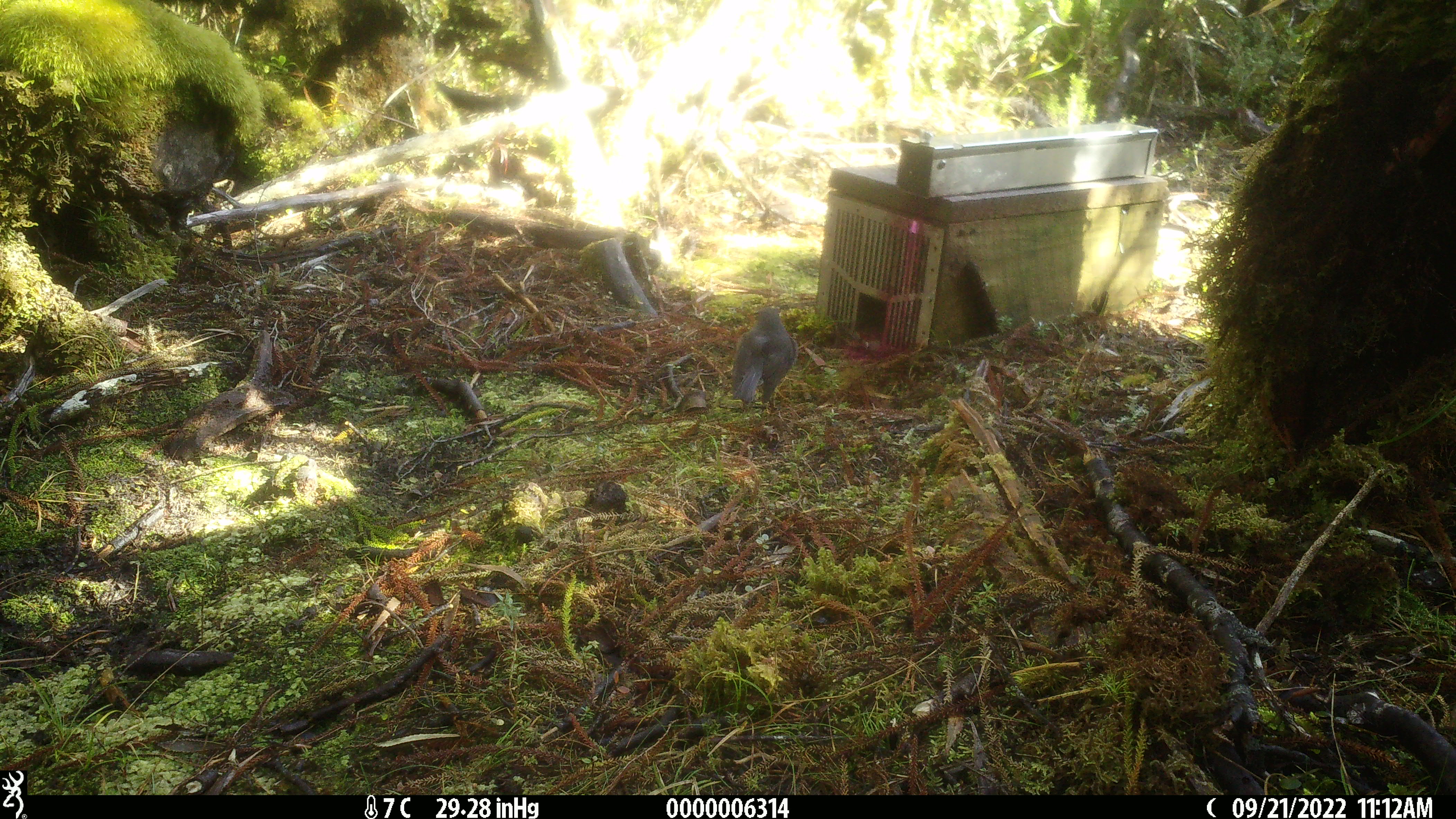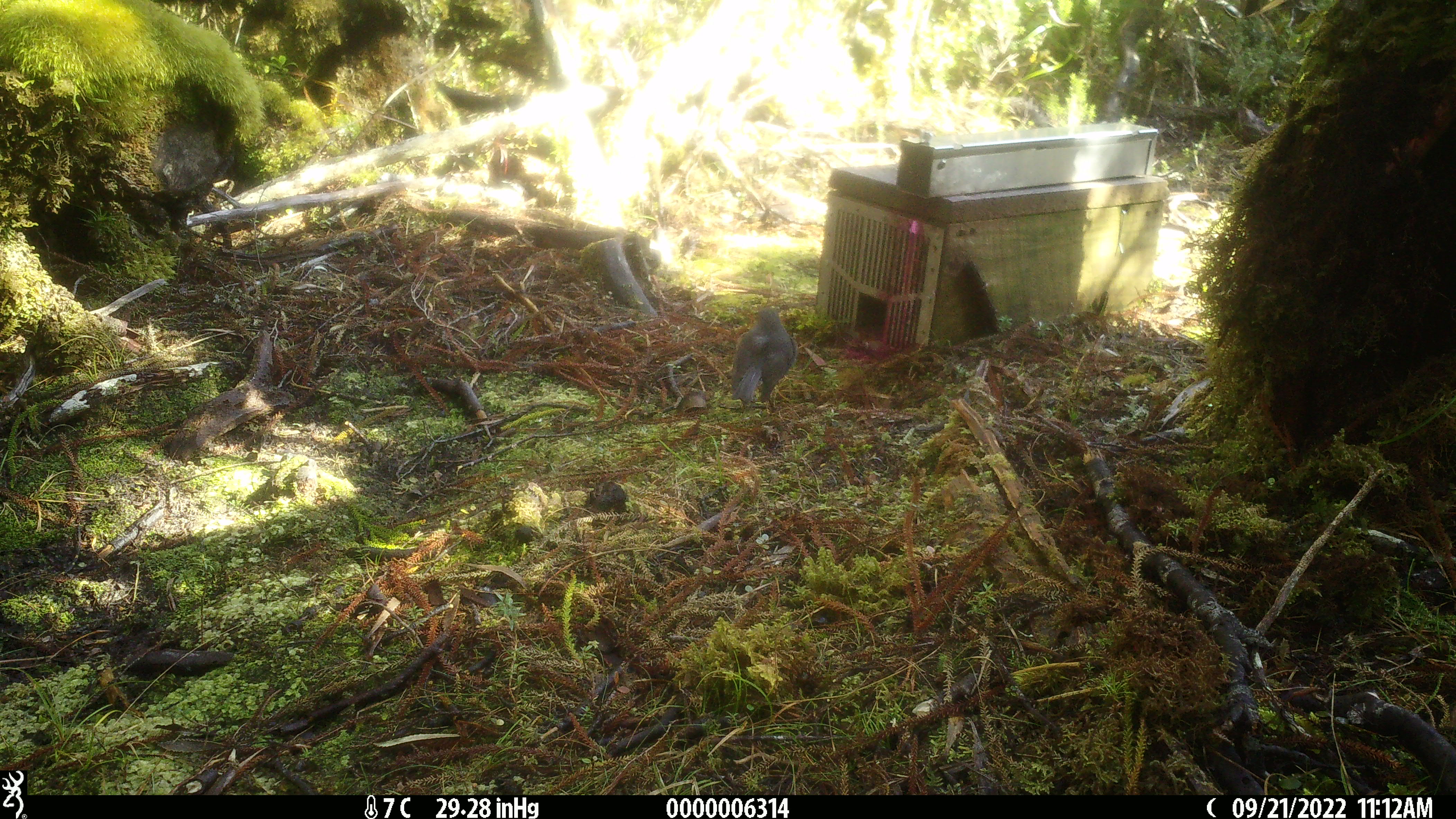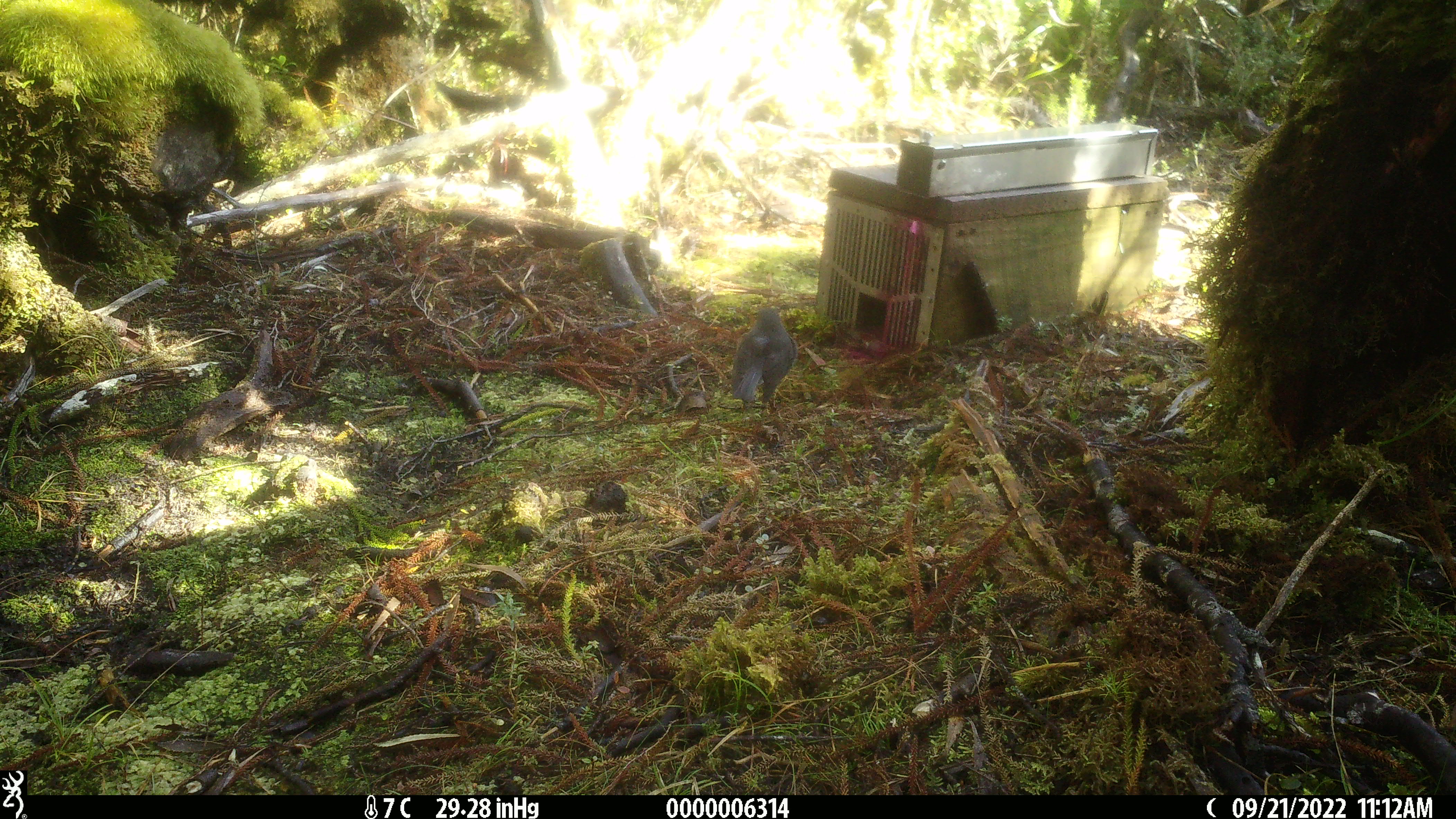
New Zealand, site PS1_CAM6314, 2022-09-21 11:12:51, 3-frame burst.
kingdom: Animalia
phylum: Chordata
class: Aves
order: Passeriformes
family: Petroicidae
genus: Petroica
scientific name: Petroica australis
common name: new zealand robin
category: robin